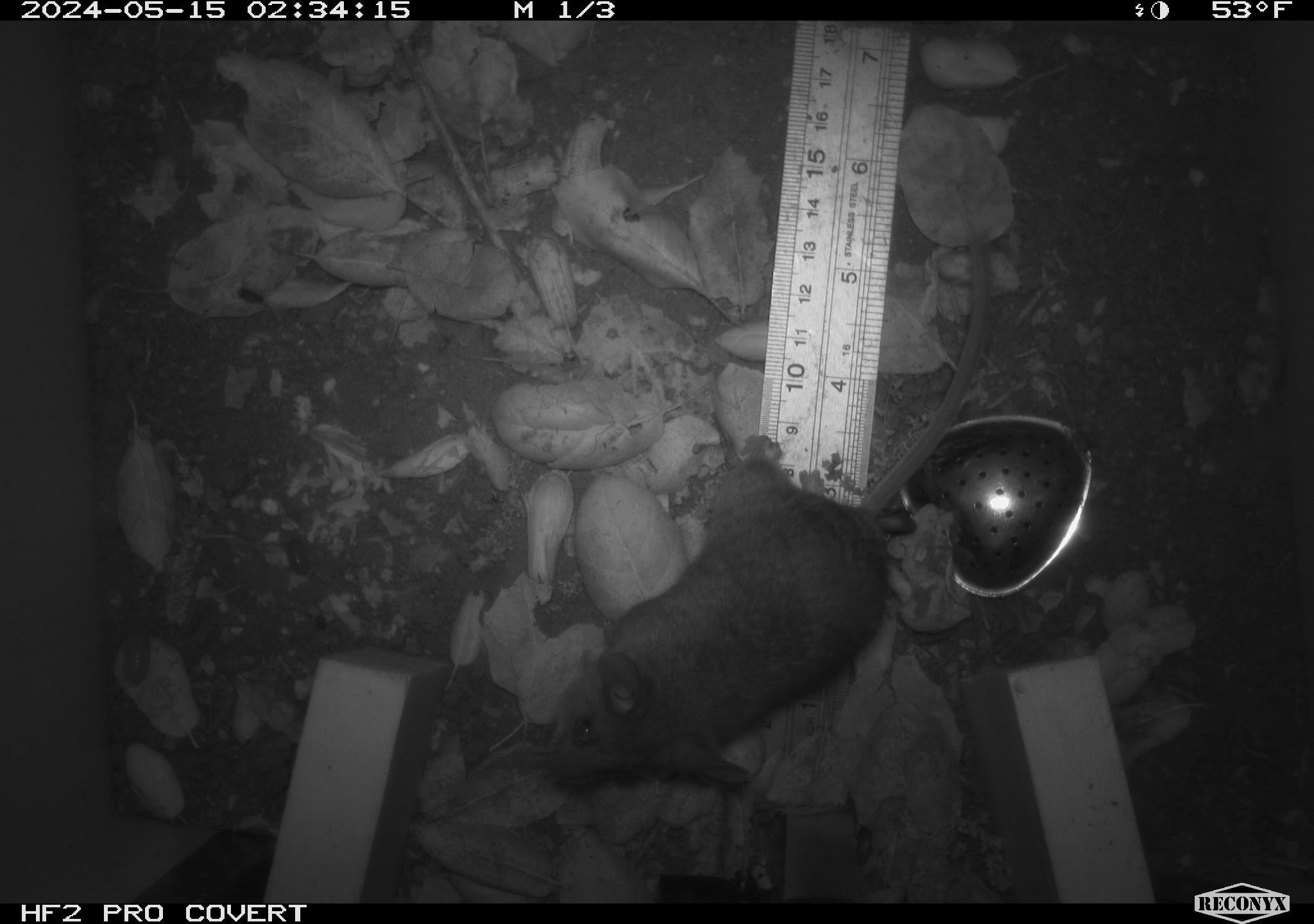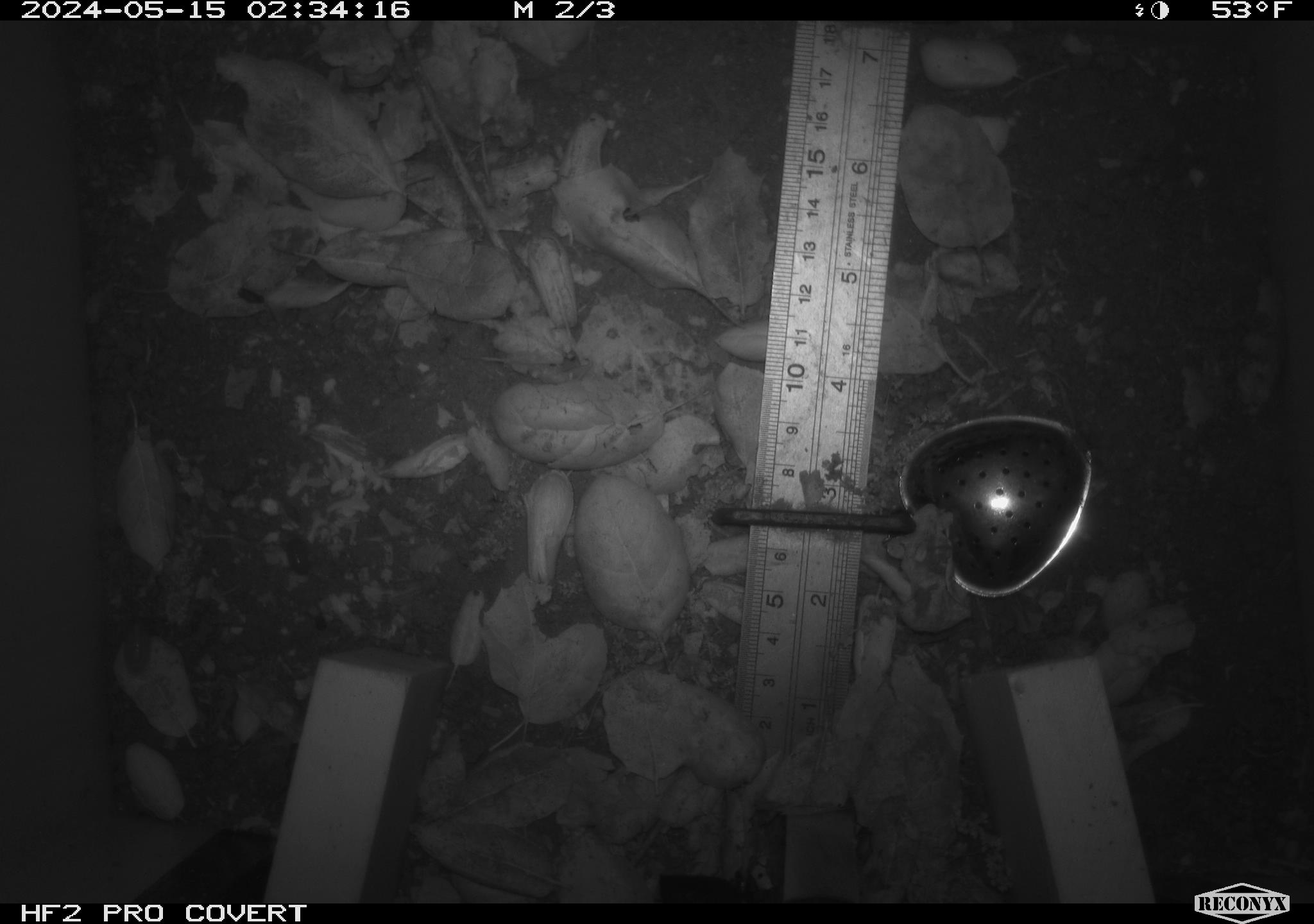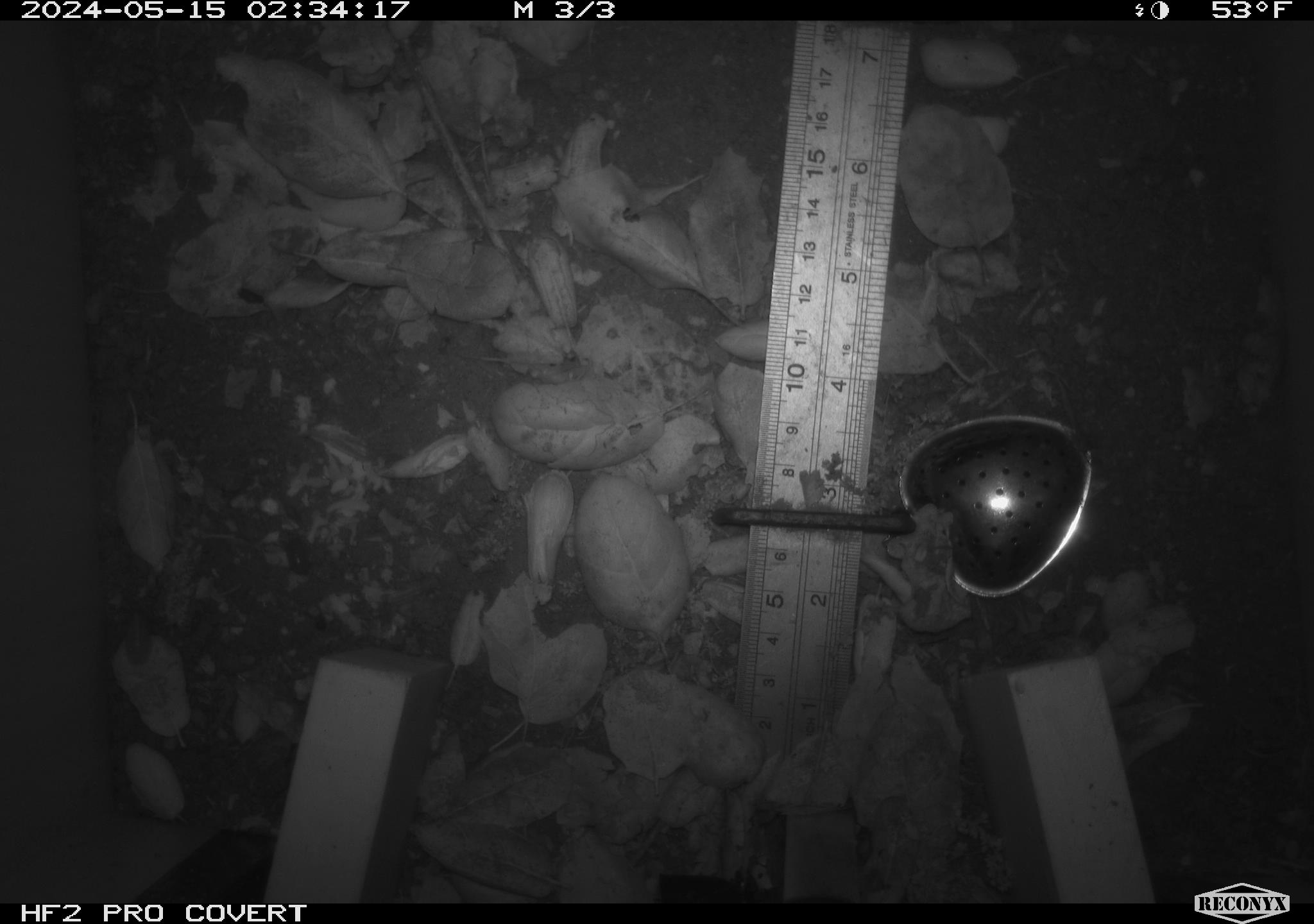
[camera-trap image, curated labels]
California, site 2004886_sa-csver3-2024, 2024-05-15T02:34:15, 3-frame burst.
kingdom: Animalia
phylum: Chordata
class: Mammalia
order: Rodentia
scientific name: Rodentia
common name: rodent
Rodent (Rodentia).